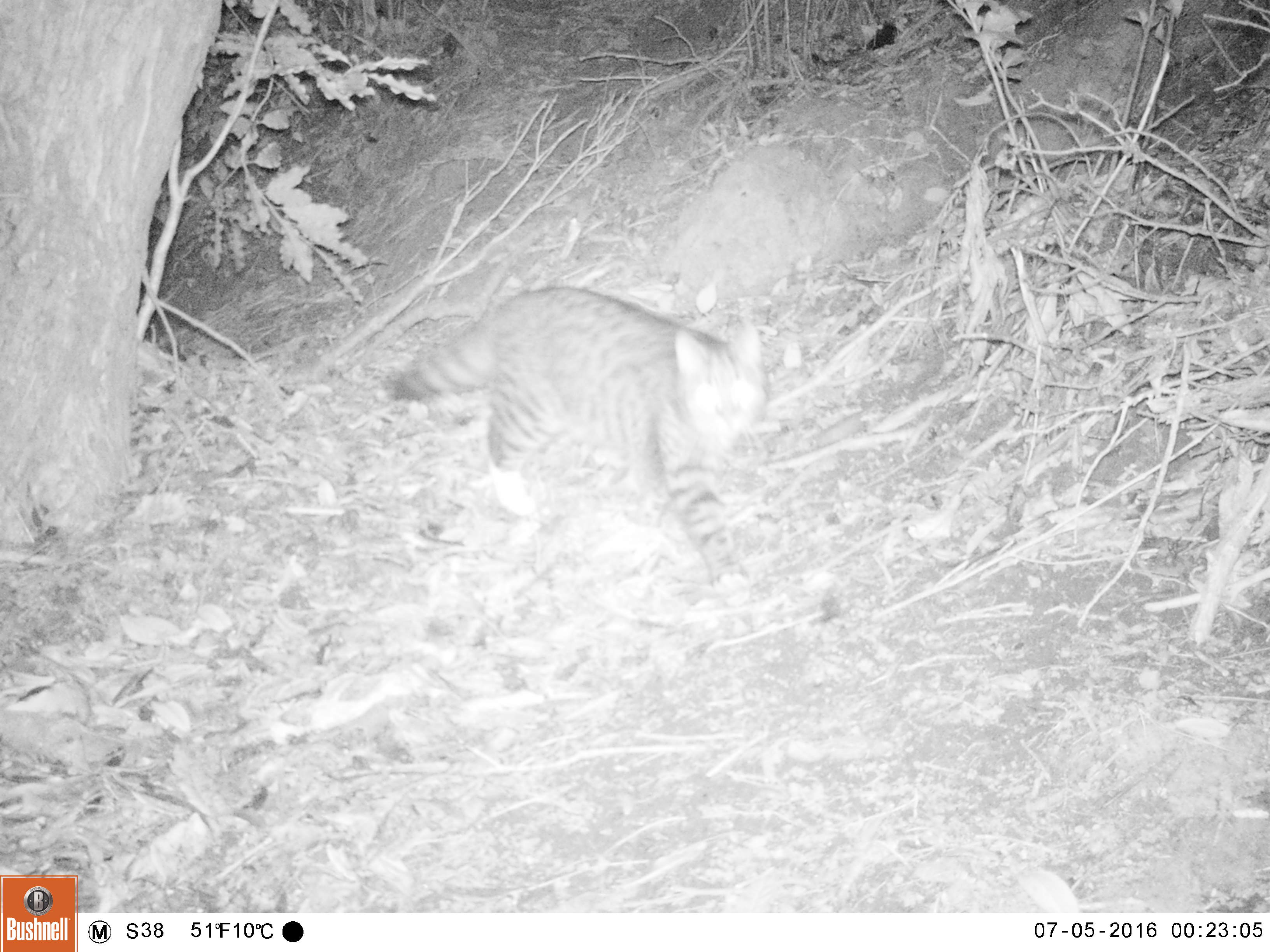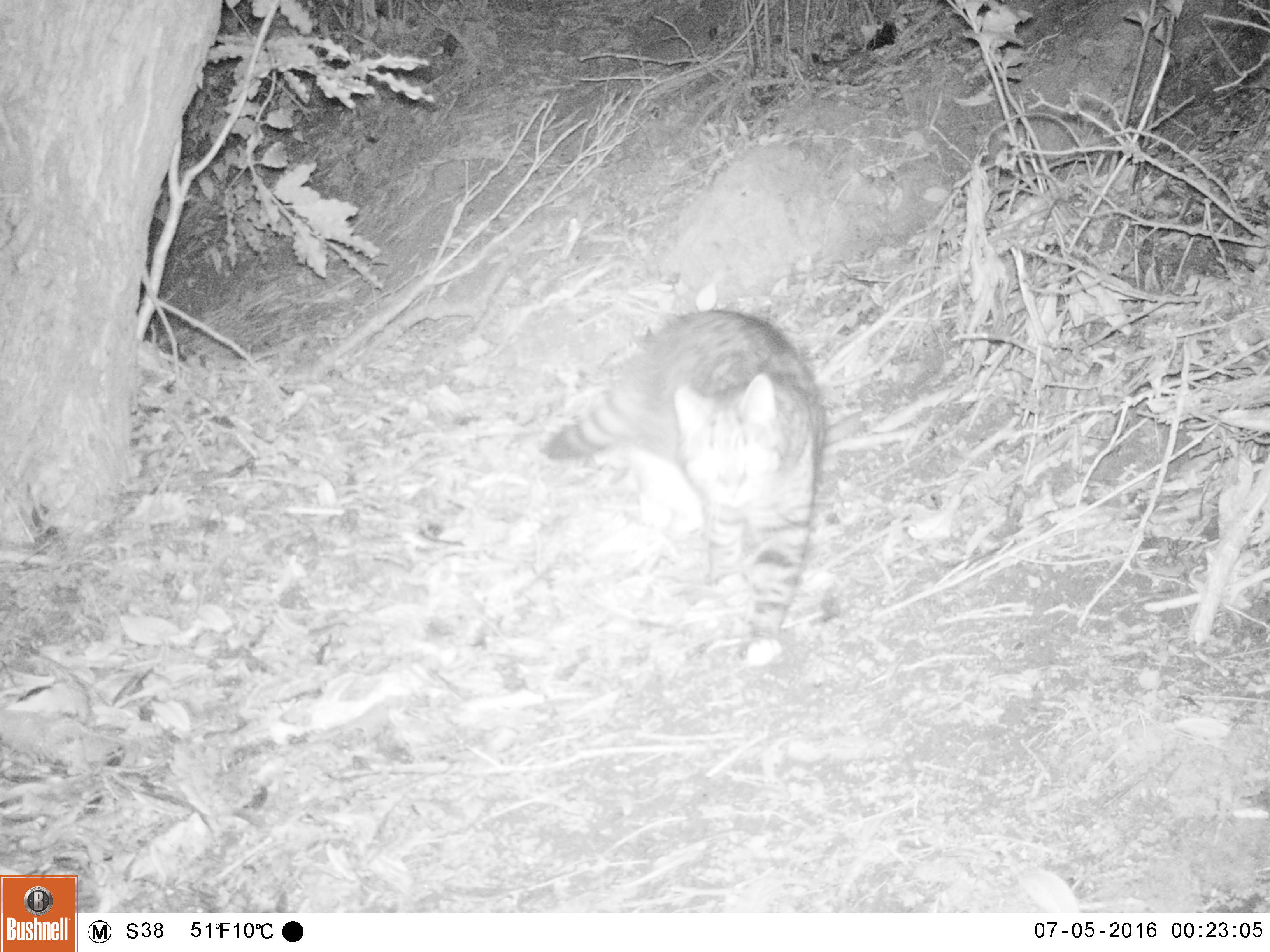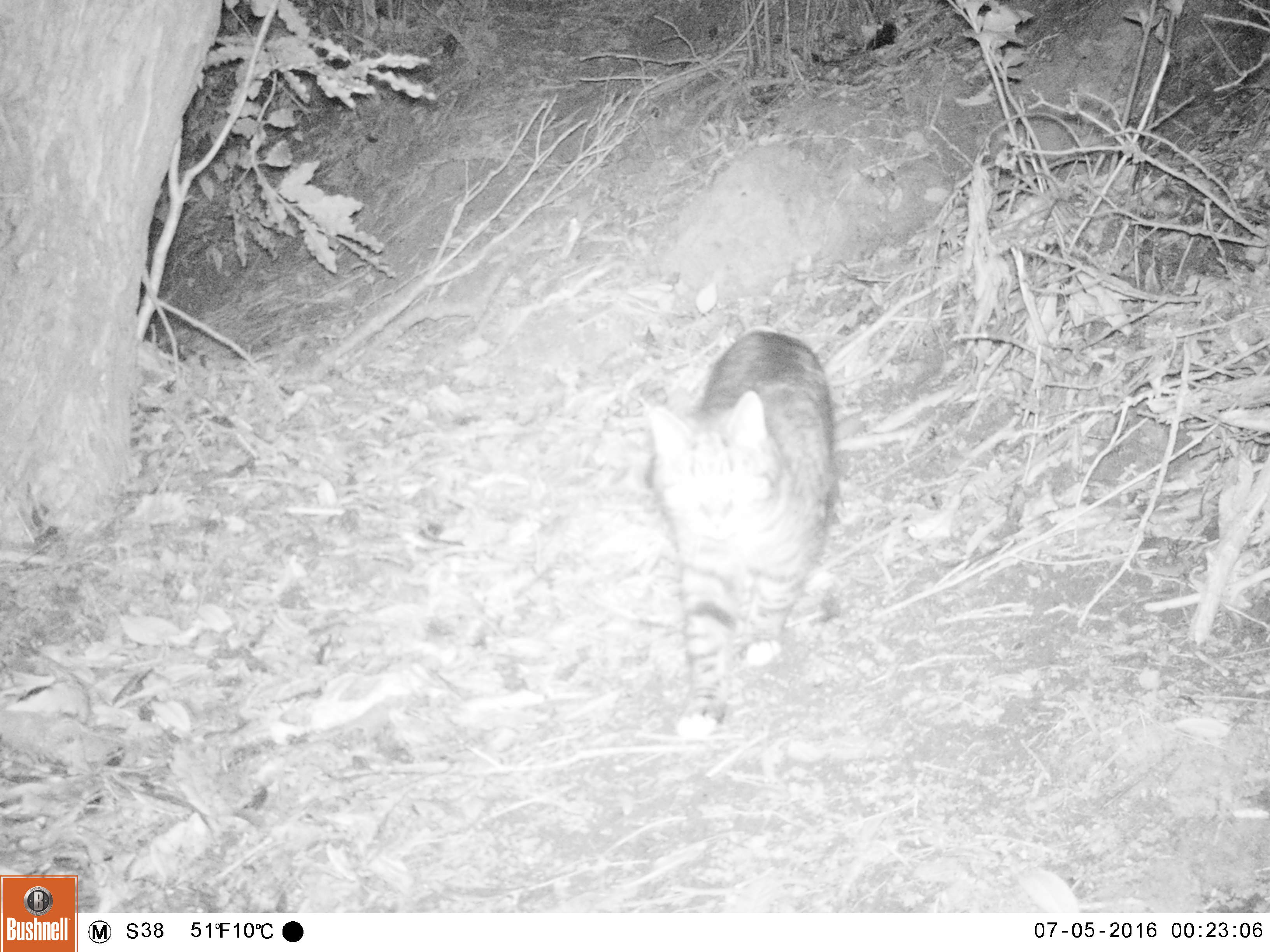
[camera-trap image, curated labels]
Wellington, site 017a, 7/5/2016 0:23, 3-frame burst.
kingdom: Animalia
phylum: Chordata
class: Mammalia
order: Carnivora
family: Felidae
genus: Felis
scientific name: Felis catus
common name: cat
Cat (Felis catus).